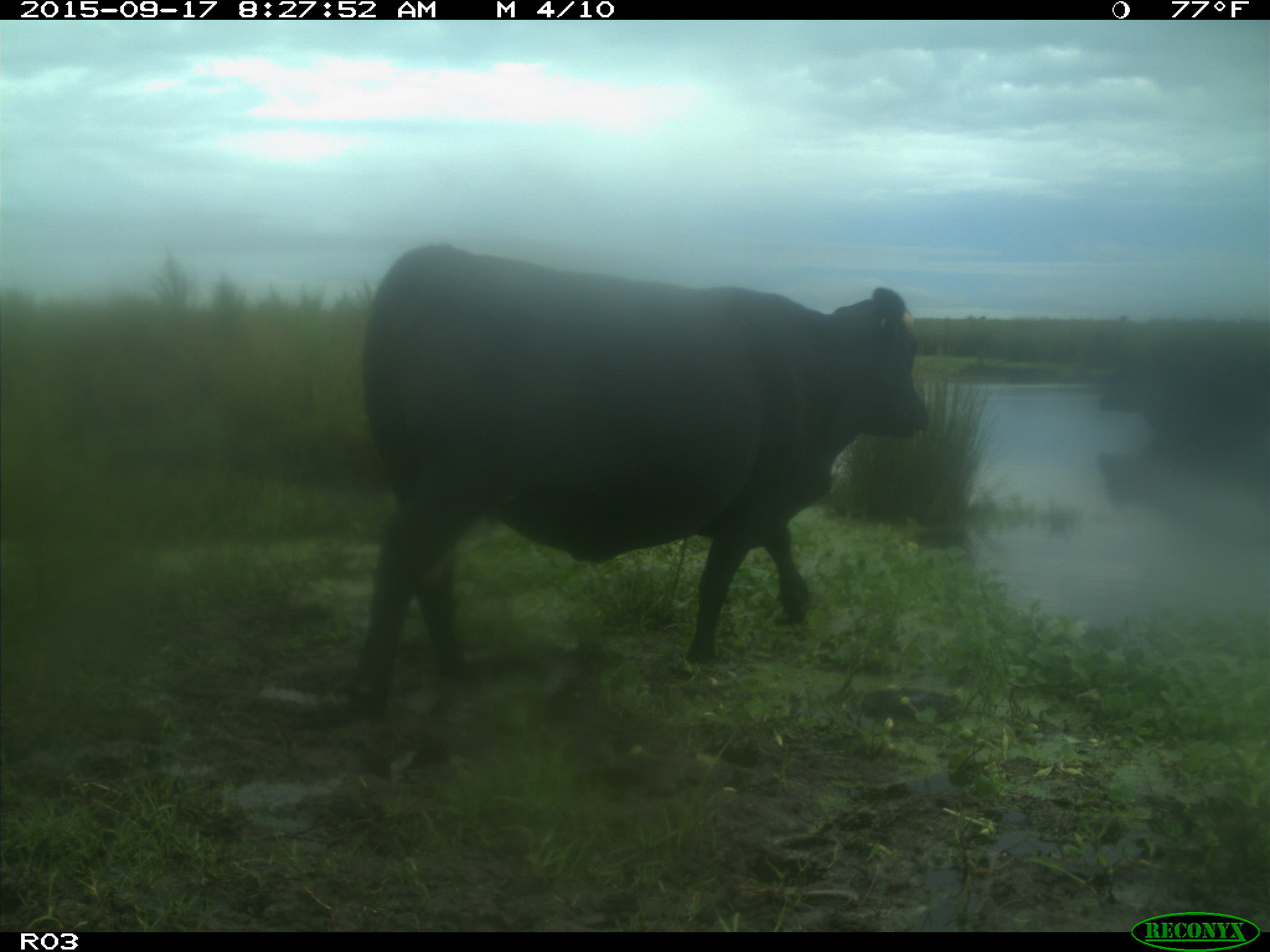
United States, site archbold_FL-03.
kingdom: Animalia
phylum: Chordata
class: Mammalia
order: Artiodactyla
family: Bovidae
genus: Bos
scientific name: Bos taurus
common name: domestic cow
Bos taurus (domestic cow).